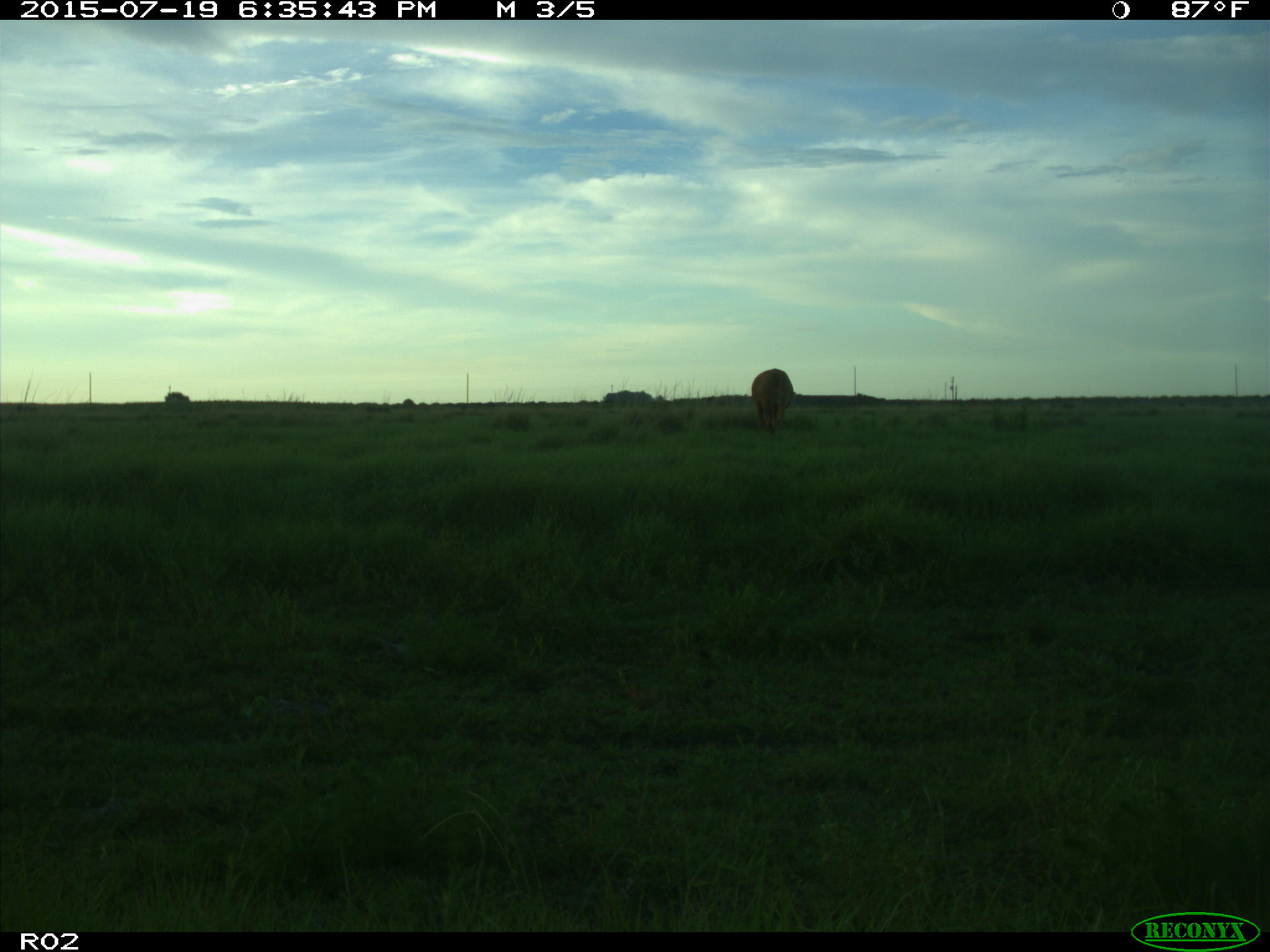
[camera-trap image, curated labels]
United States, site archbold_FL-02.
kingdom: Animalia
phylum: Chordata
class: Mammalia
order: Artiodactyla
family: Bovidae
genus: Bos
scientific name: Bos taurus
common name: domestic cow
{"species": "Bos taurus (domestic cow)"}